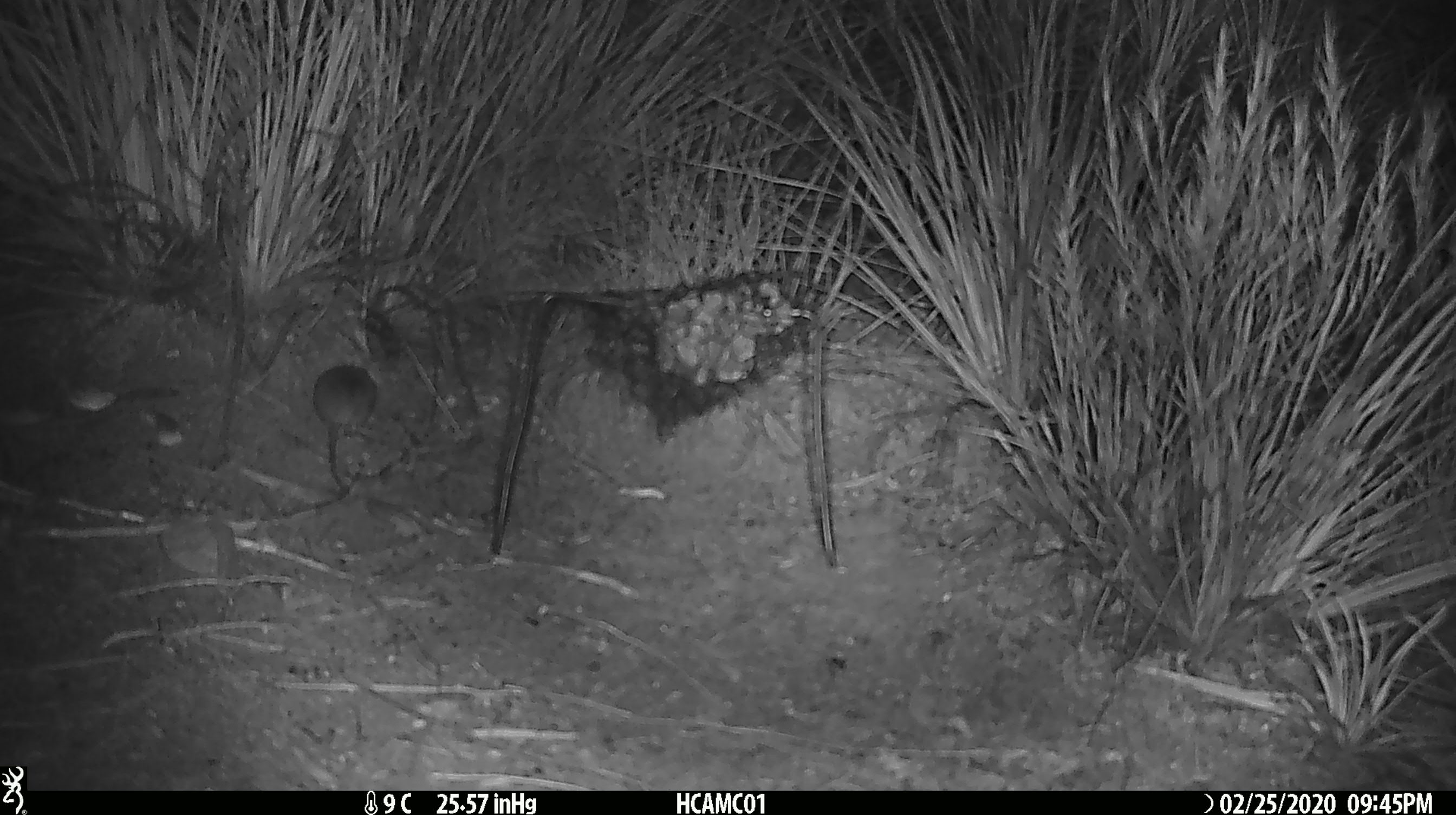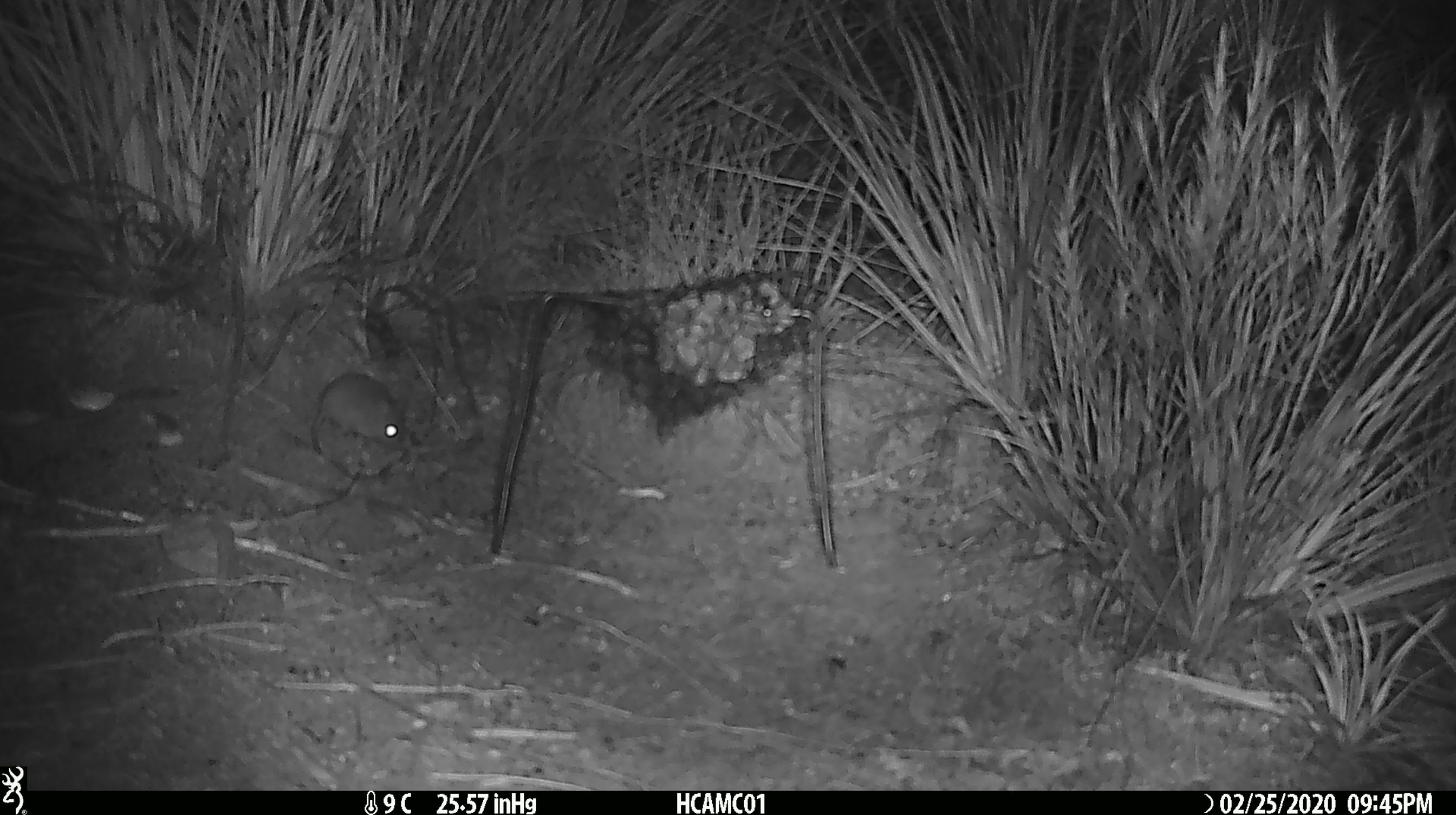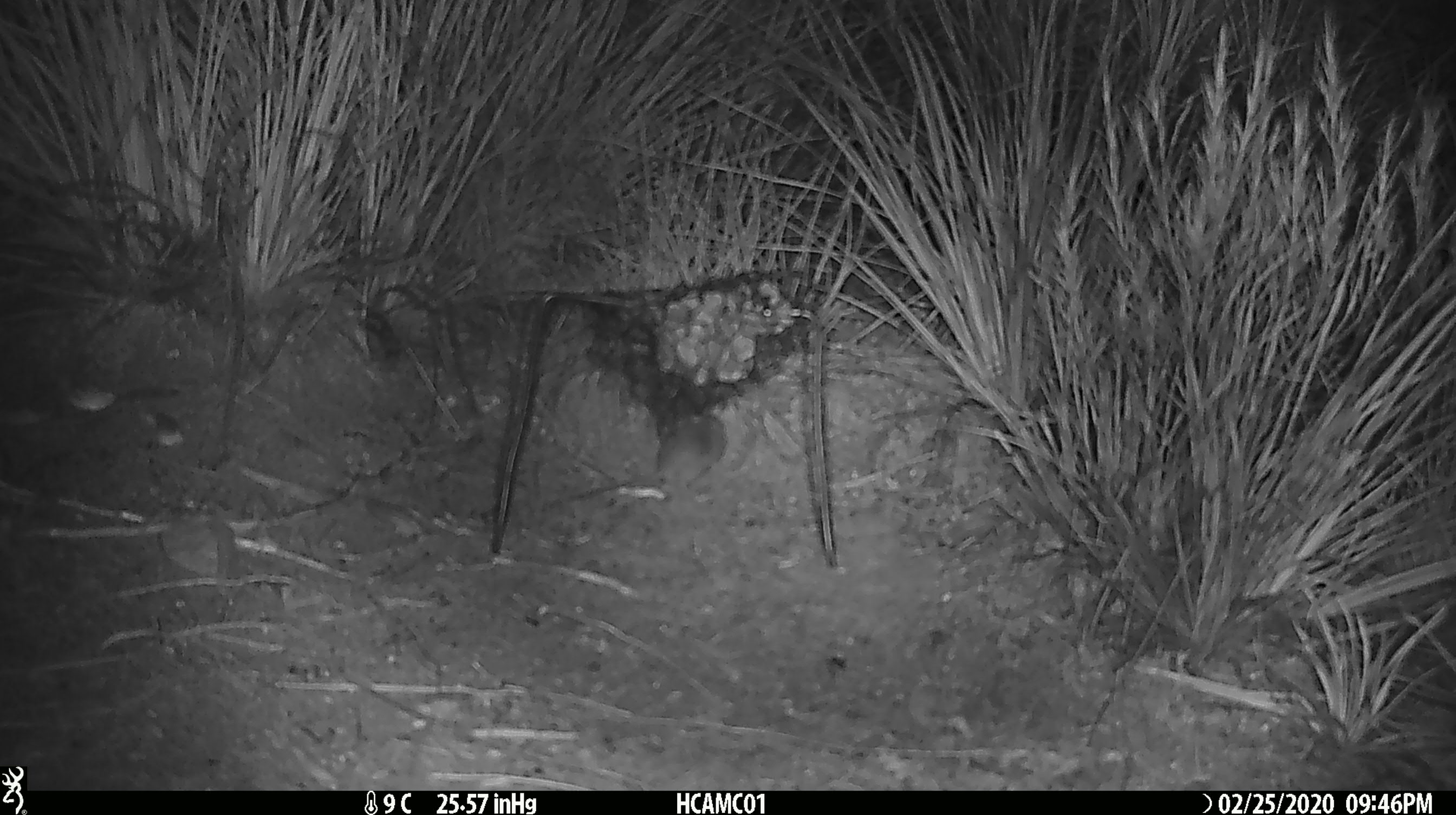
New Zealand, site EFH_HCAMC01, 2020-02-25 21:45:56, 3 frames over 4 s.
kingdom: Animalia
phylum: Chordata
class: Mammalia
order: Rodentia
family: Muridae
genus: Mus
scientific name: Mus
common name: mouse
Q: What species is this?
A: Mouse (Mus).